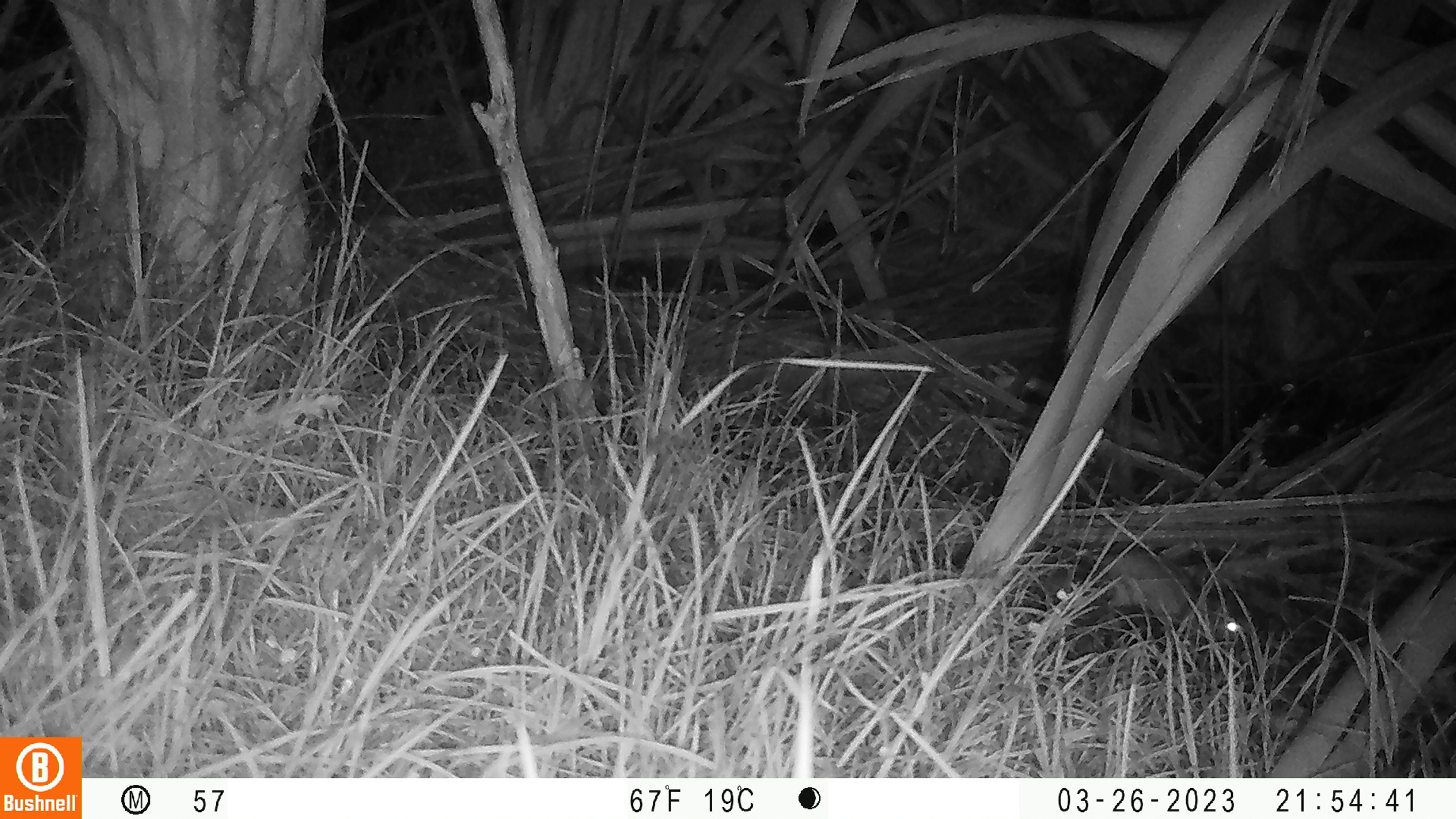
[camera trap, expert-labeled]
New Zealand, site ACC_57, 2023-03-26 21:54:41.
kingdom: Animalia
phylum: Chordata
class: Mammalia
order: Rodentia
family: Muridae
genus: Rattus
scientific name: Rattus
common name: rat